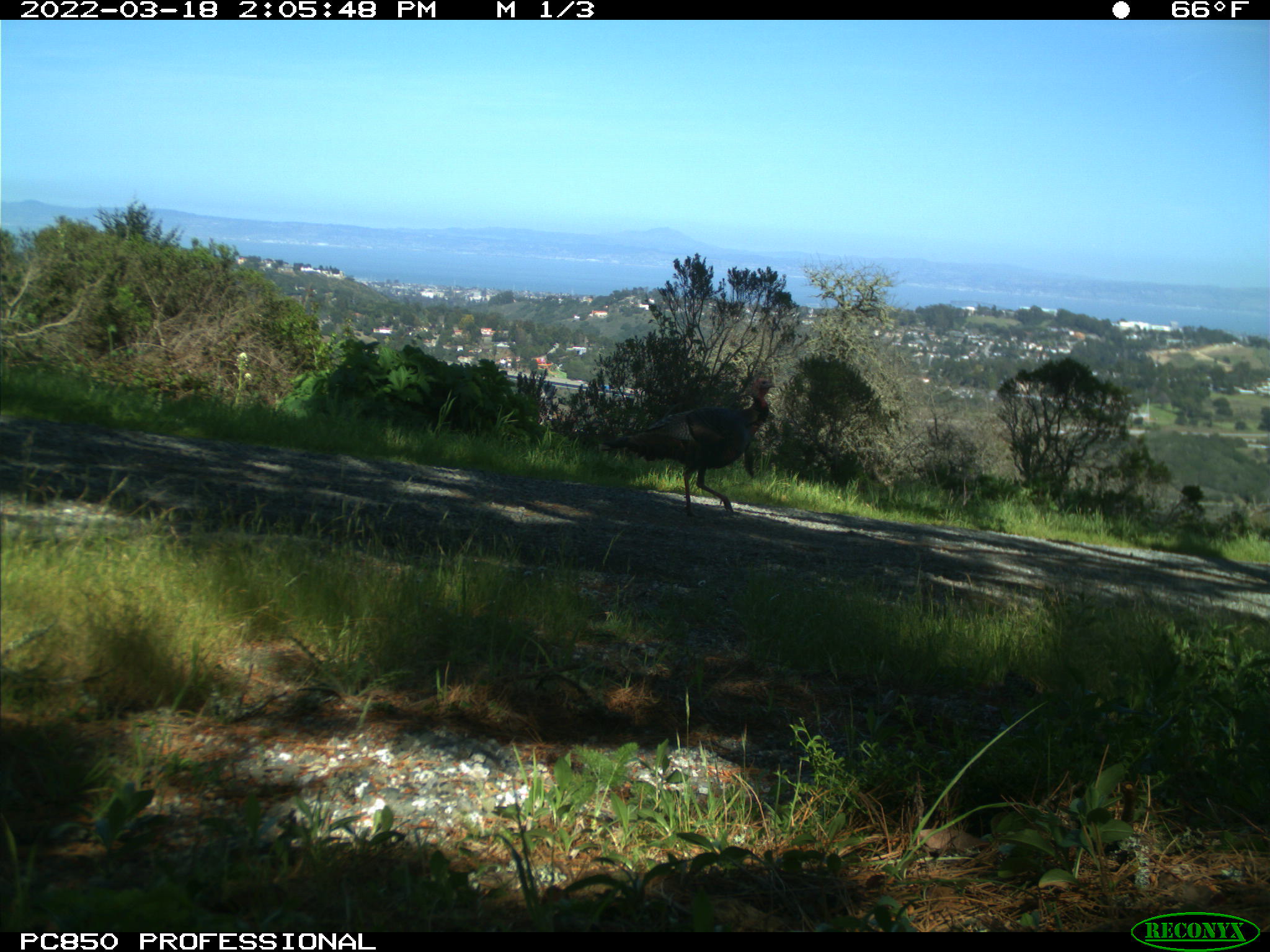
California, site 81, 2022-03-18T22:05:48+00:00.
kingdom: Animalia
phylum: Chordata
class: Aves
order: Galliformes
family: Phasianidae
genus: Meleagris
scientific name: Meleagris gallopavo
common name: turkey